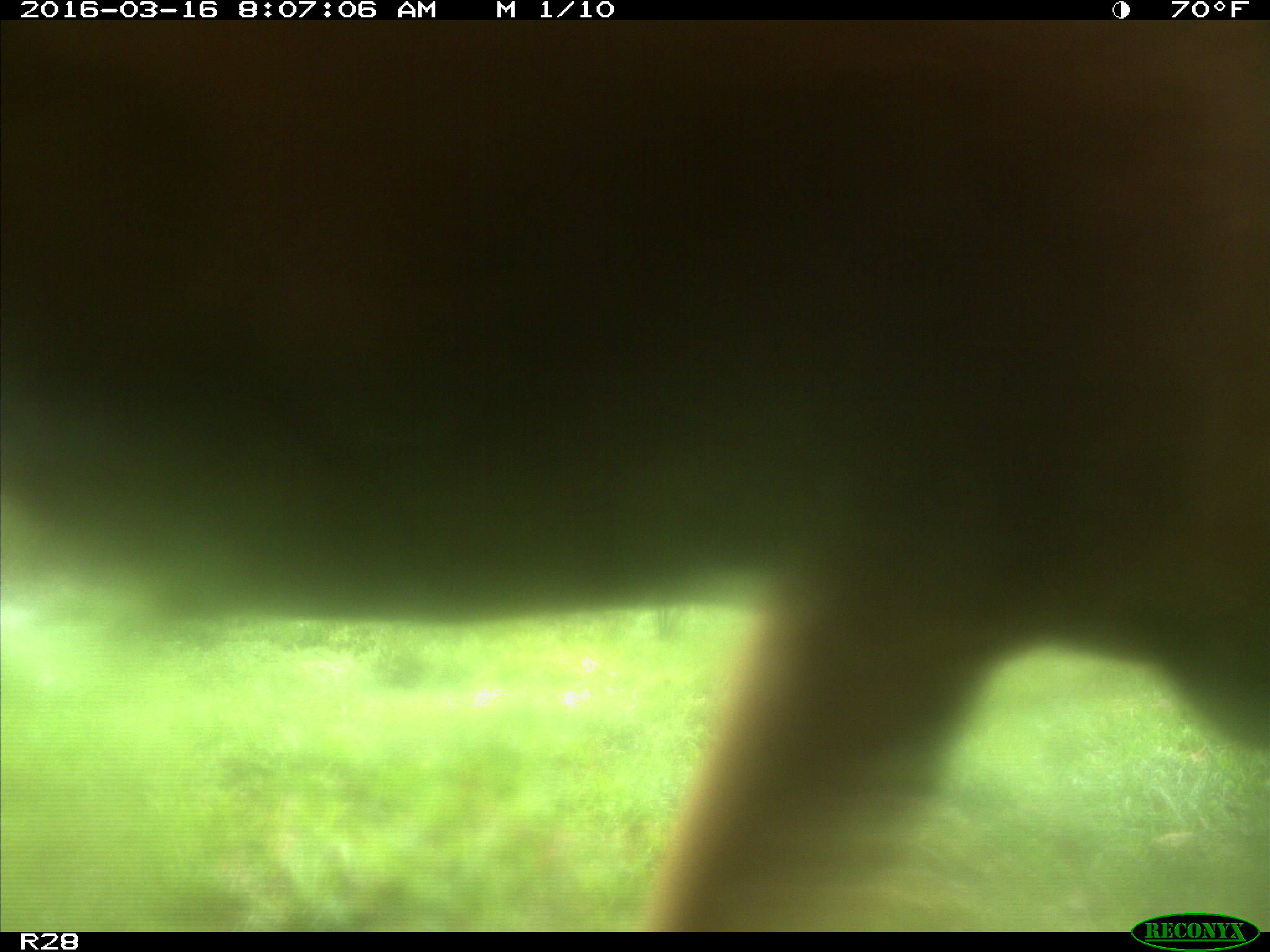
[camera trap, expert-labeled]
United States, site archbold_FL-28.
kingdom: Animalia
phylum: Chordata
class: Mammalia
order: Artiodactyla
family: Bovidae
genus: Bos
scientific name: Bos taurus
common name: domestic cow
Bos taurus (domestic cow).